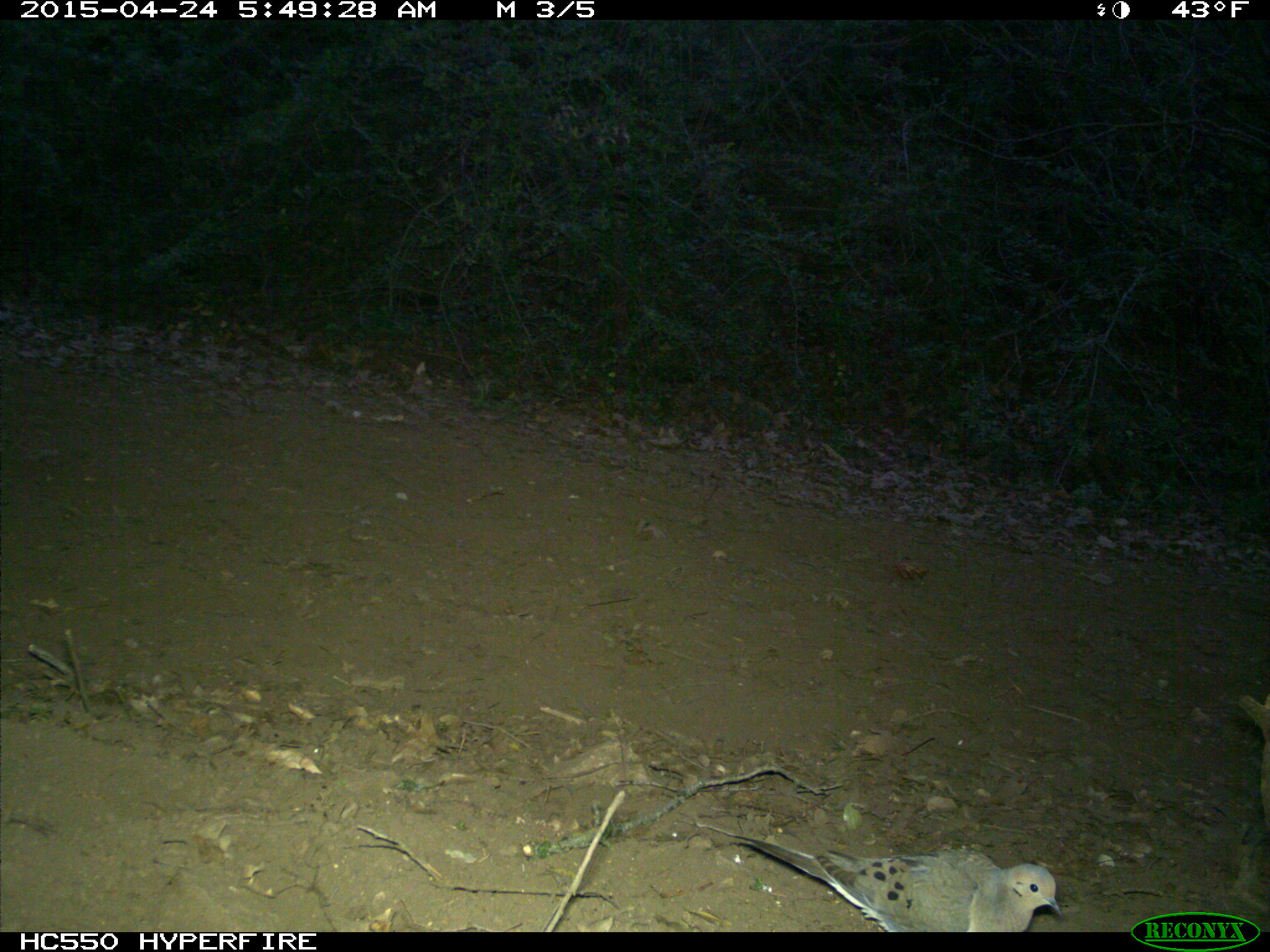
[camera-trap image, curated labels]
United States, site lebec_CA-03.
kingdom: Animalia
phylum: Chordata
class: Aves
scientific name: Aves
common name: birds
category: unidentified bird